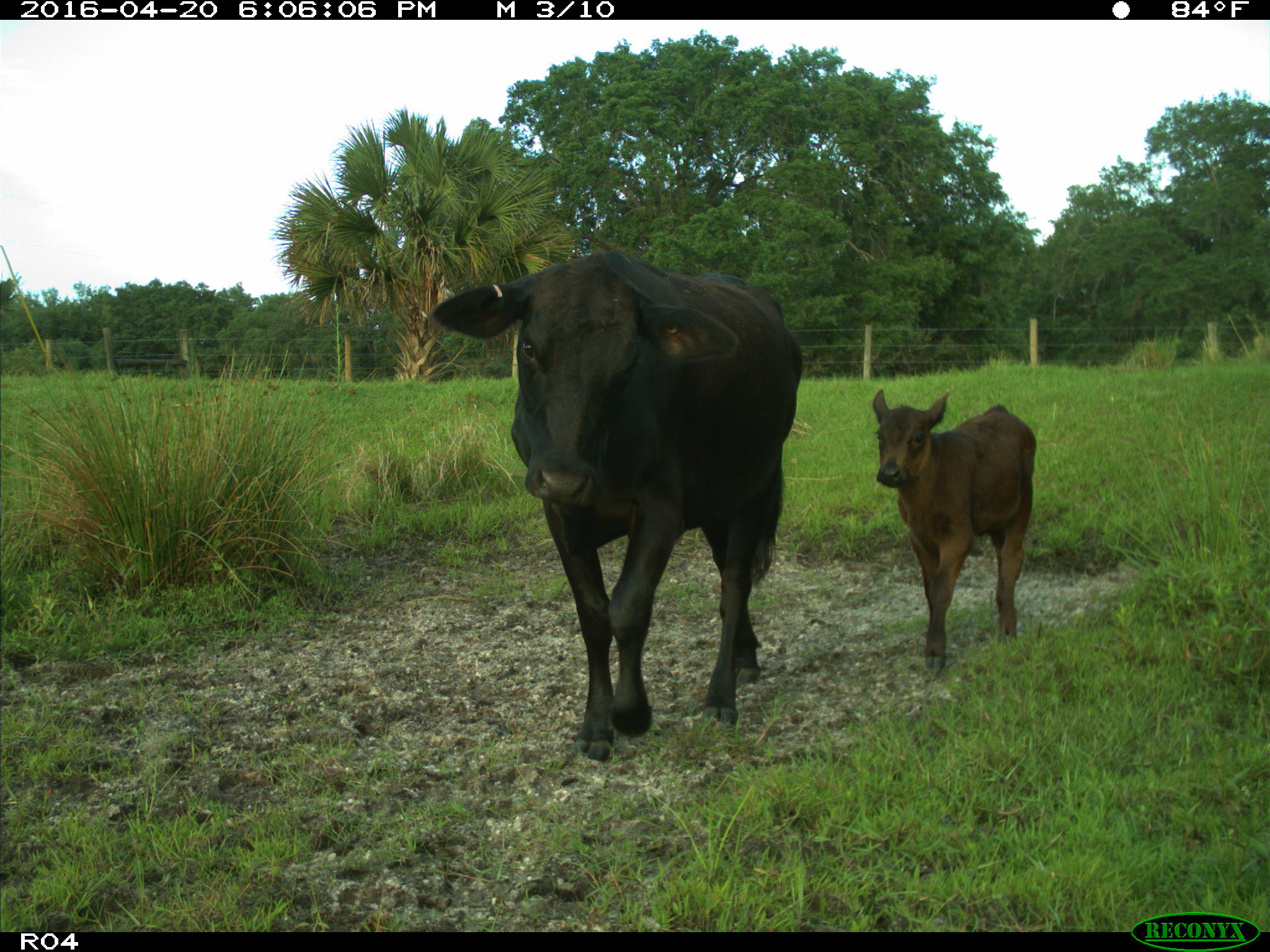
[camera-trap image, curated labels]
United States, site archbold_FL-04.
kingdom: Animalia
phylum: Chordata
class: Mammalia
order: Artiodactyla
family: Bovidae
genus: Bos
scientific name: Bos taurus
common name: domestic cow